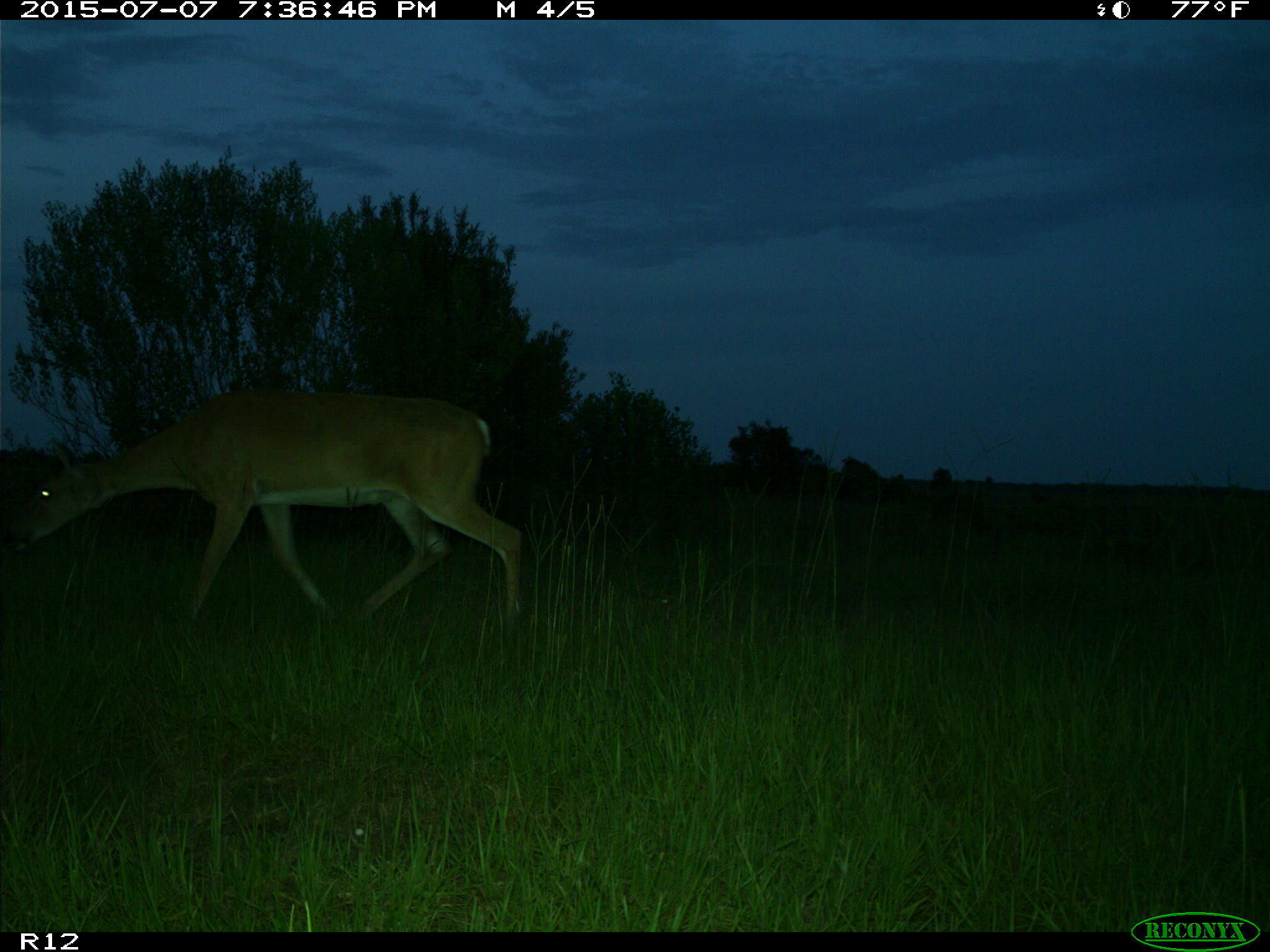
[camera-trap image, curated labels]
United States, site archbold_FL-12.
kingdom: Animalia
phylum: Chordata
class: Mammalia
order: Artiodactyla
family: Cervidae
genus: Odocoileus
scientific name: Odocoileus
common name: deer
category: unidentified deer